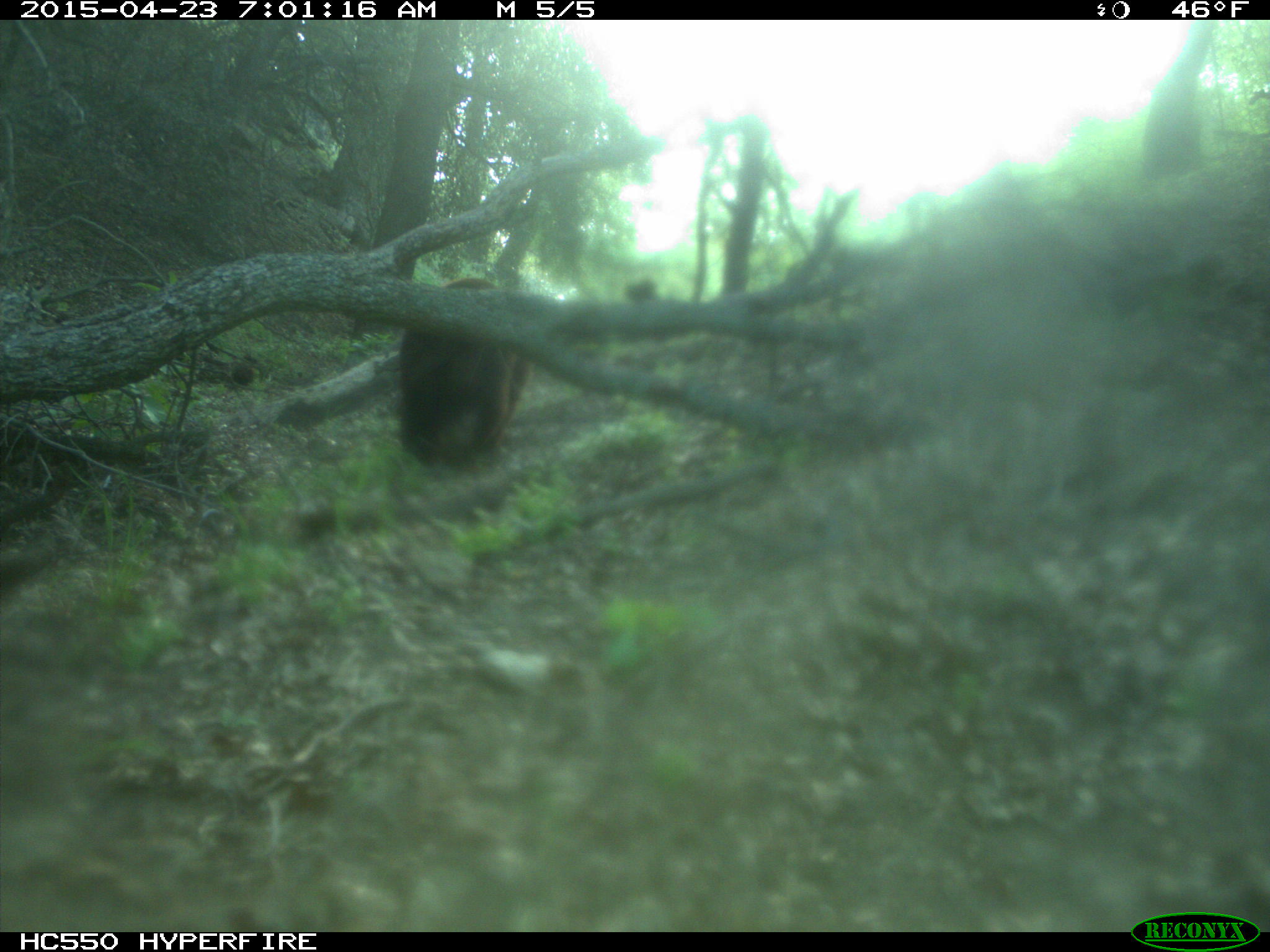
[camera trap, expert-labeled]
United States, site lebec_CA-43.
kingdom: Animalia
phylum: Chordata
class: Mammalia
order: Carnivora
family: Ursidae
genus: Ursus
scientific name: Ursus americanus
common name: american black bear